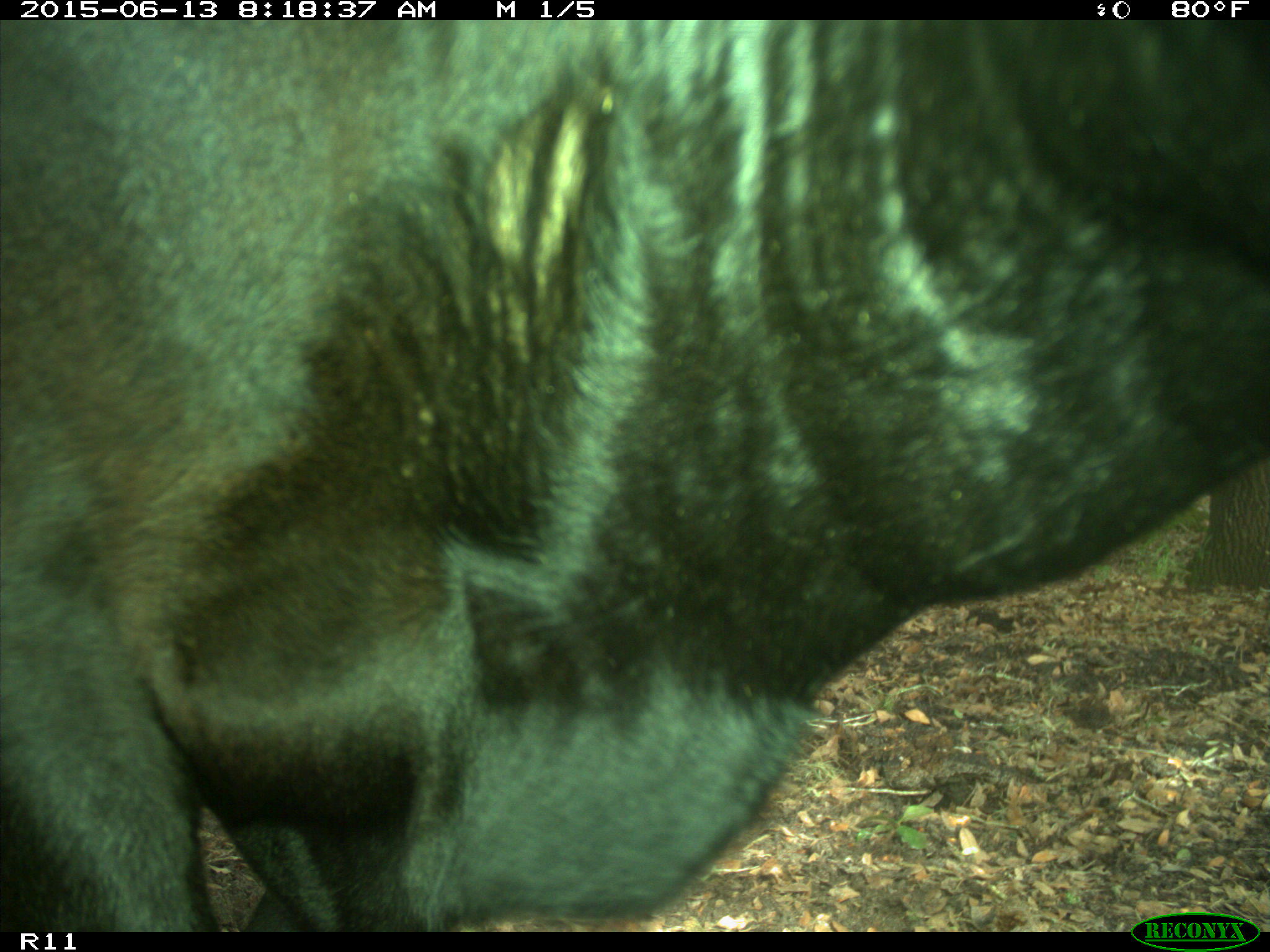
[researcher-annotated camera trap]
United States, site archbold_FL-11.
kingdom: Animalia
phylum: Chordata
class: Mammalia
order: Artiodactyla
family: Bovidae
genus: Bos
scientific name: Bos taurus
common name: domestic cow